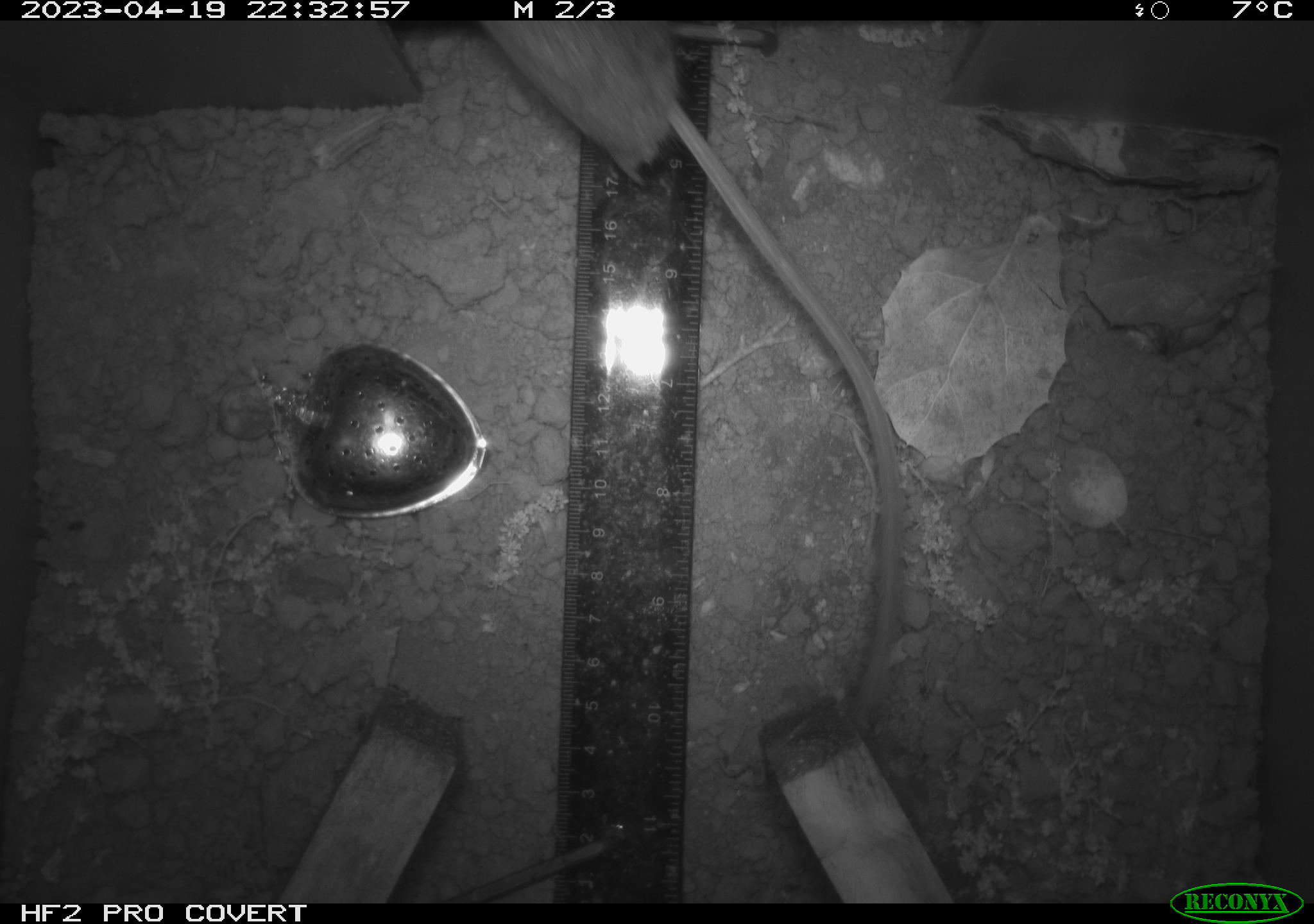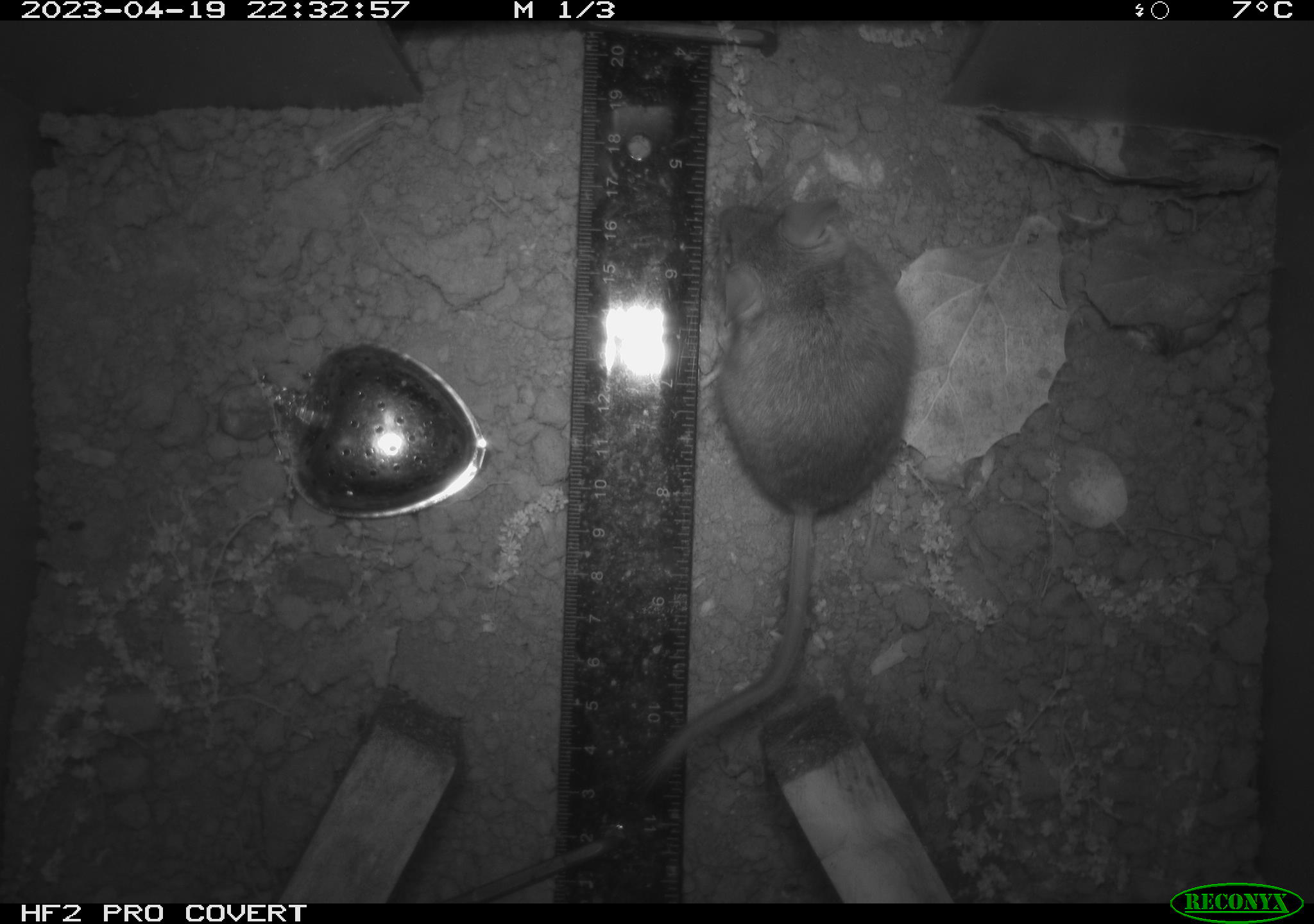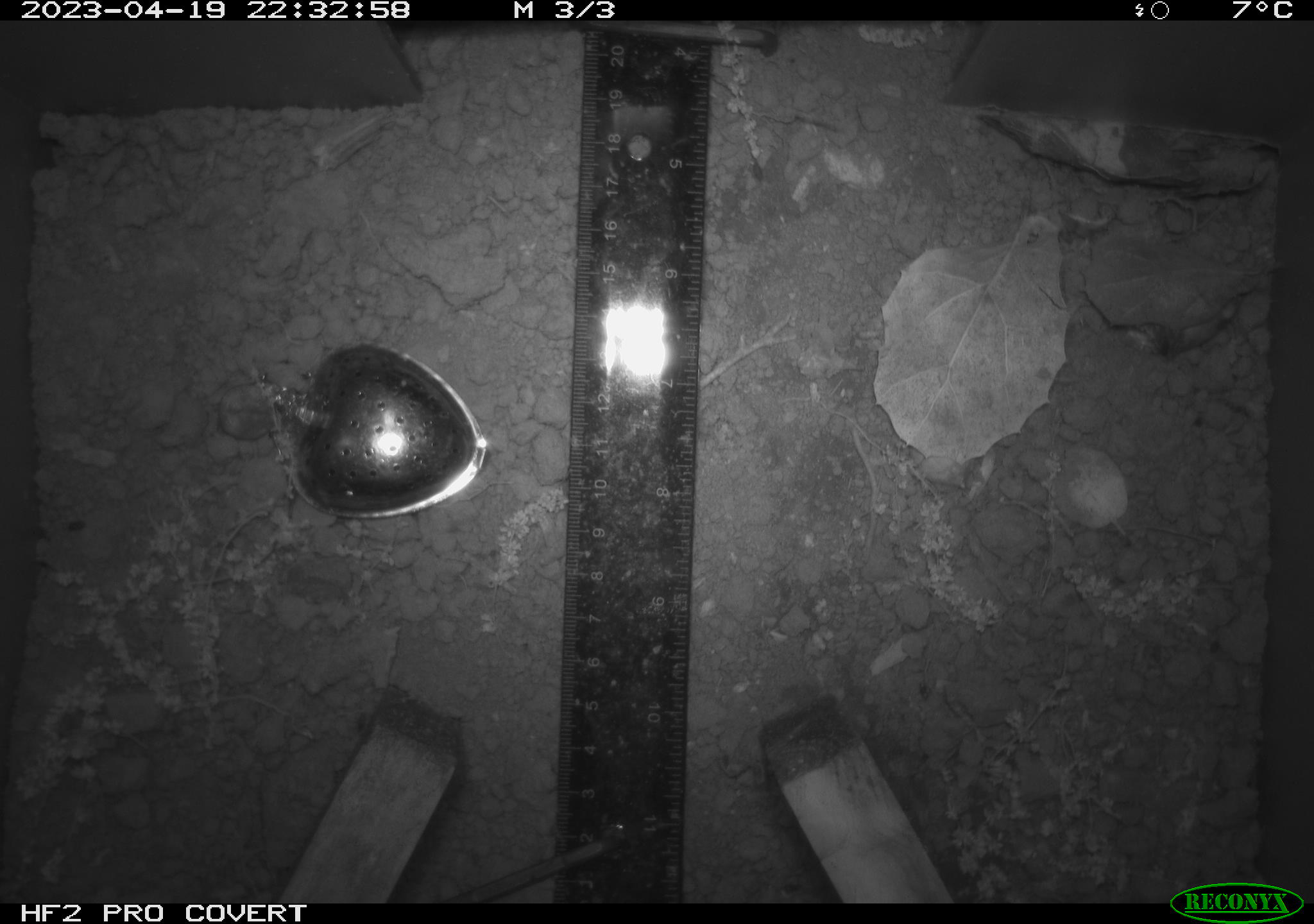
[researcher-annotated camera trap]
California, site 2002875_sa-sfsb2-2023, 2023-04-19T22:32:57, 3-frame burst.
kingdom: Animalia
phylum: Chordata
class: Mammalia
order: Rodentia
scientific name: Rodentia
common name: mouse species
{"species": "mouse species (Rodentia)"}